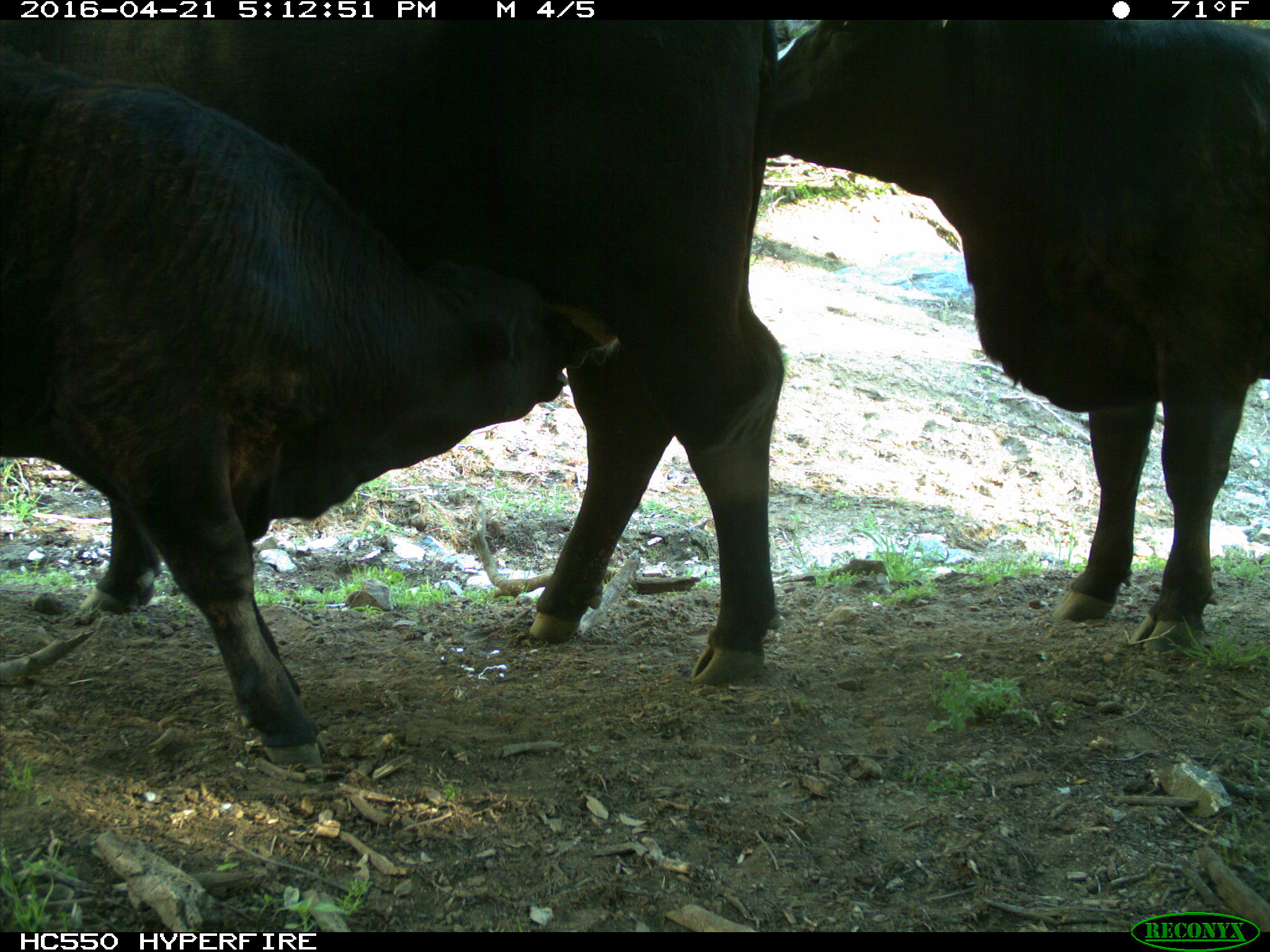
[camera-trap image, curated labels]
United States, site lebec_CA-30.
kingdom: Animalia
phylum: Chordata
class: Mammalia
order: Artiodactyla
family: Bovidae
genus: Bos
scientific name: Bos taurus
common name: domestic cow